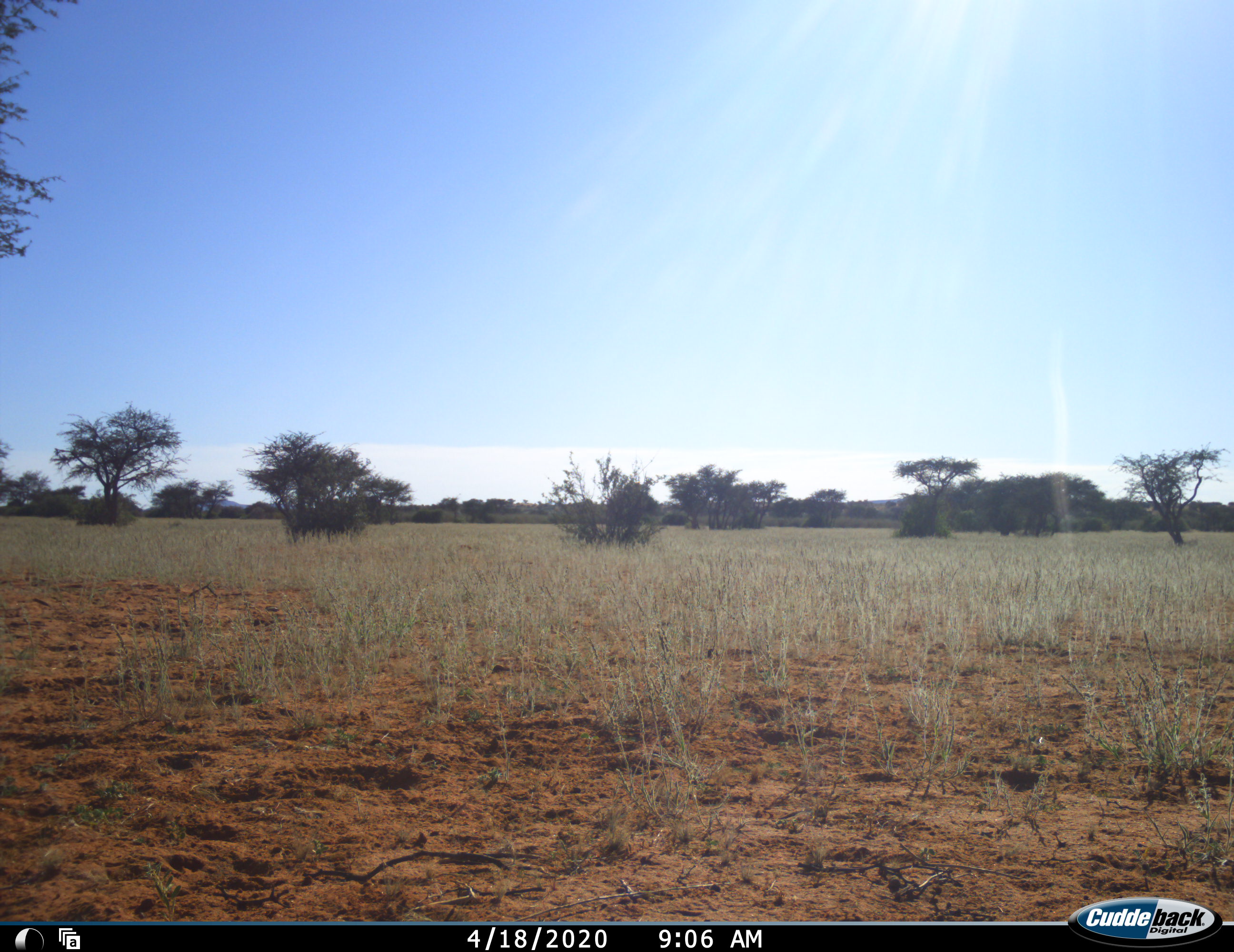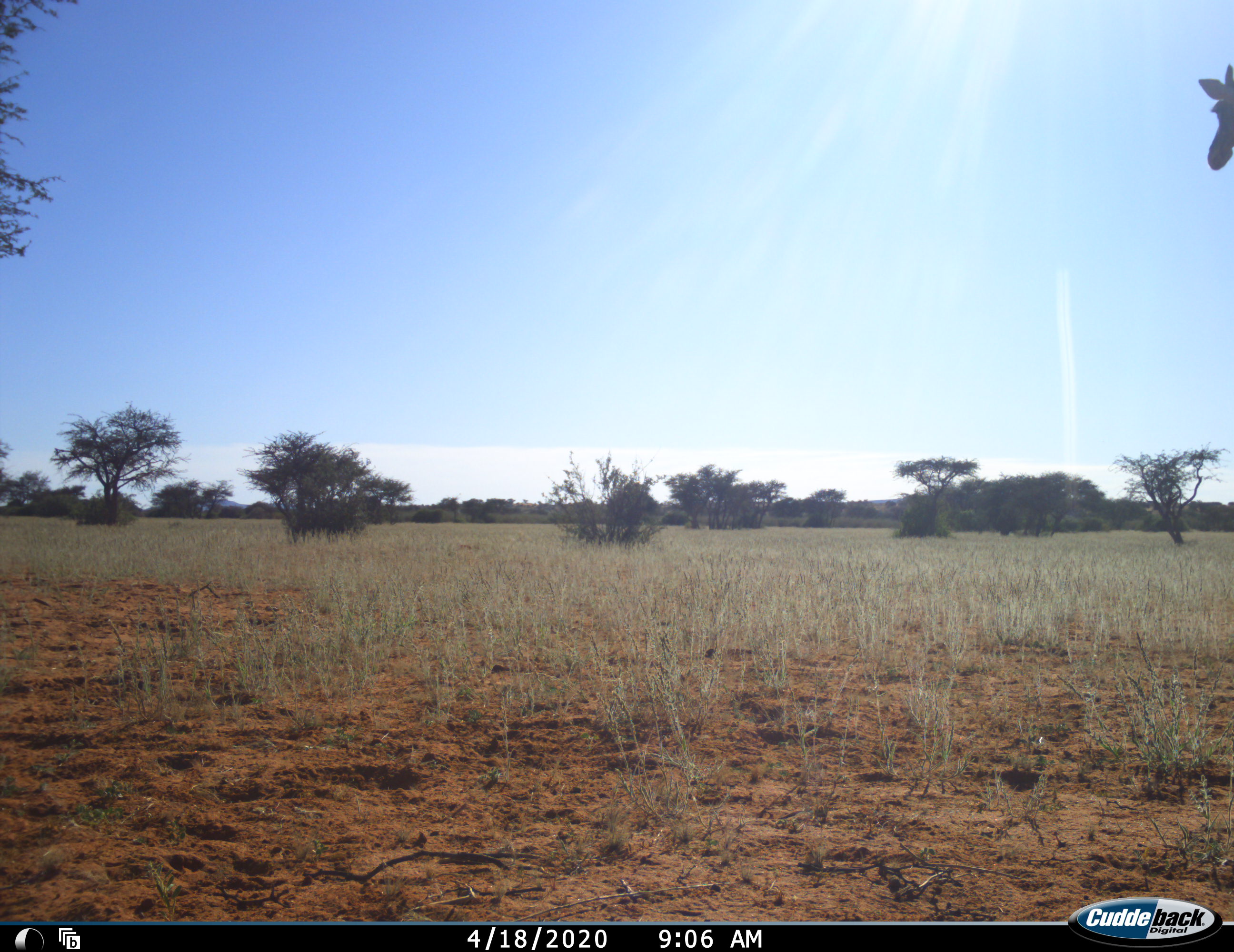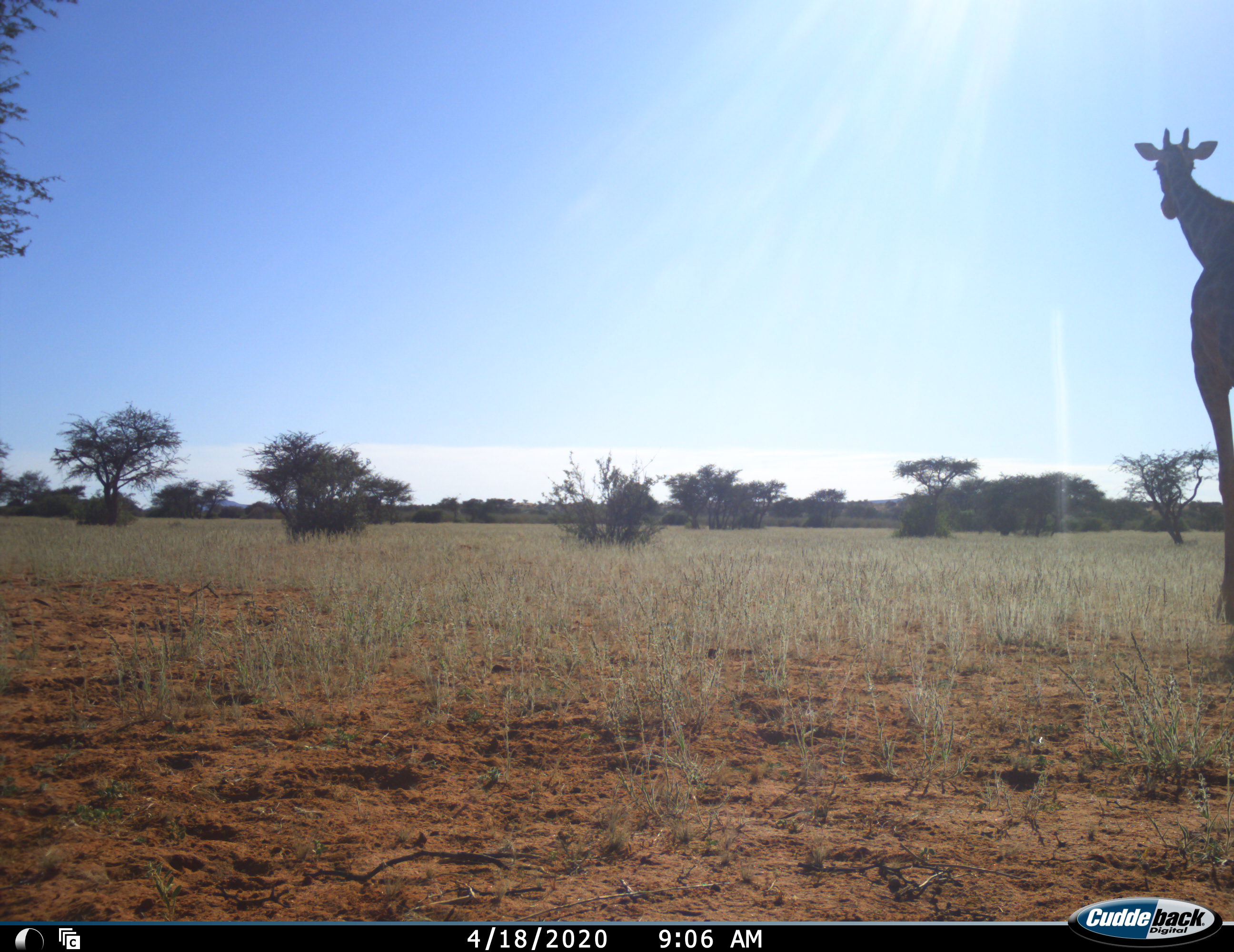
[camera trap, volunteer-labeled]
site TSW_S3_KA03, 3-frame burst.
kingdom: Animalia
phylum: Chordata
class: Mammalia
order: Artiodactyla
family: Giraffidae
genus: Giraffa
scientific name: Giraffa camelopardalis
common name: giraffe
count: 1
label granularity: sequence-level